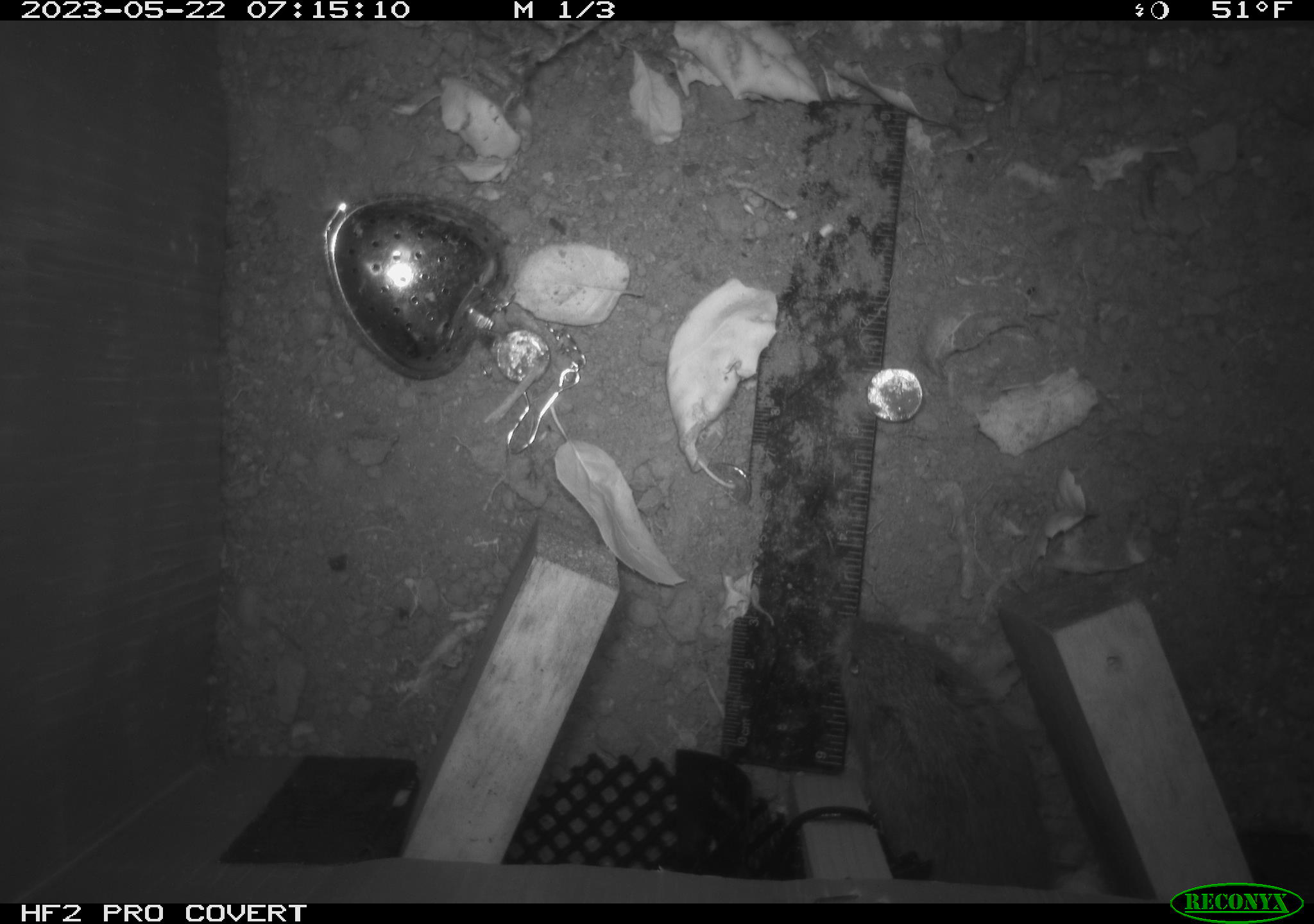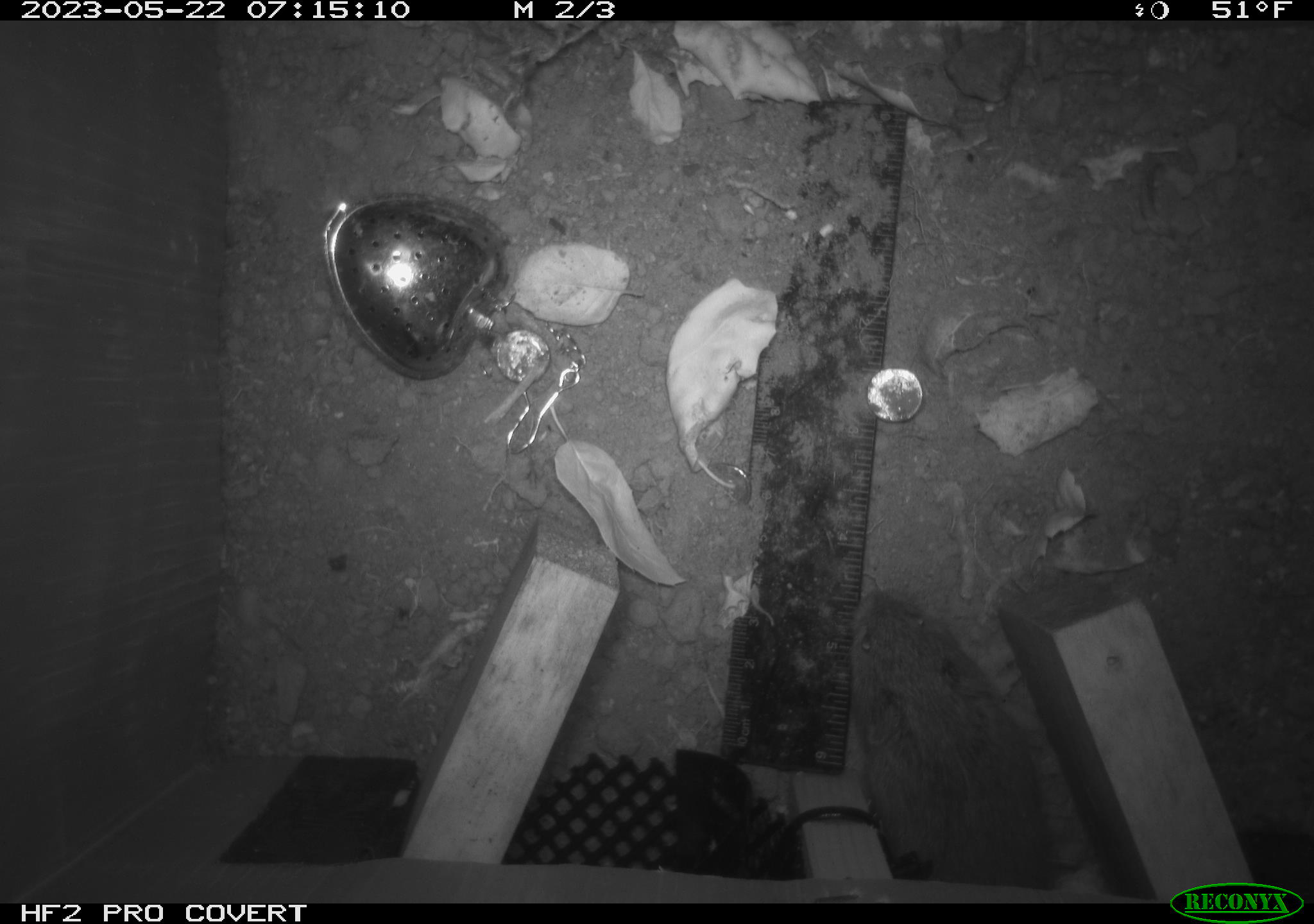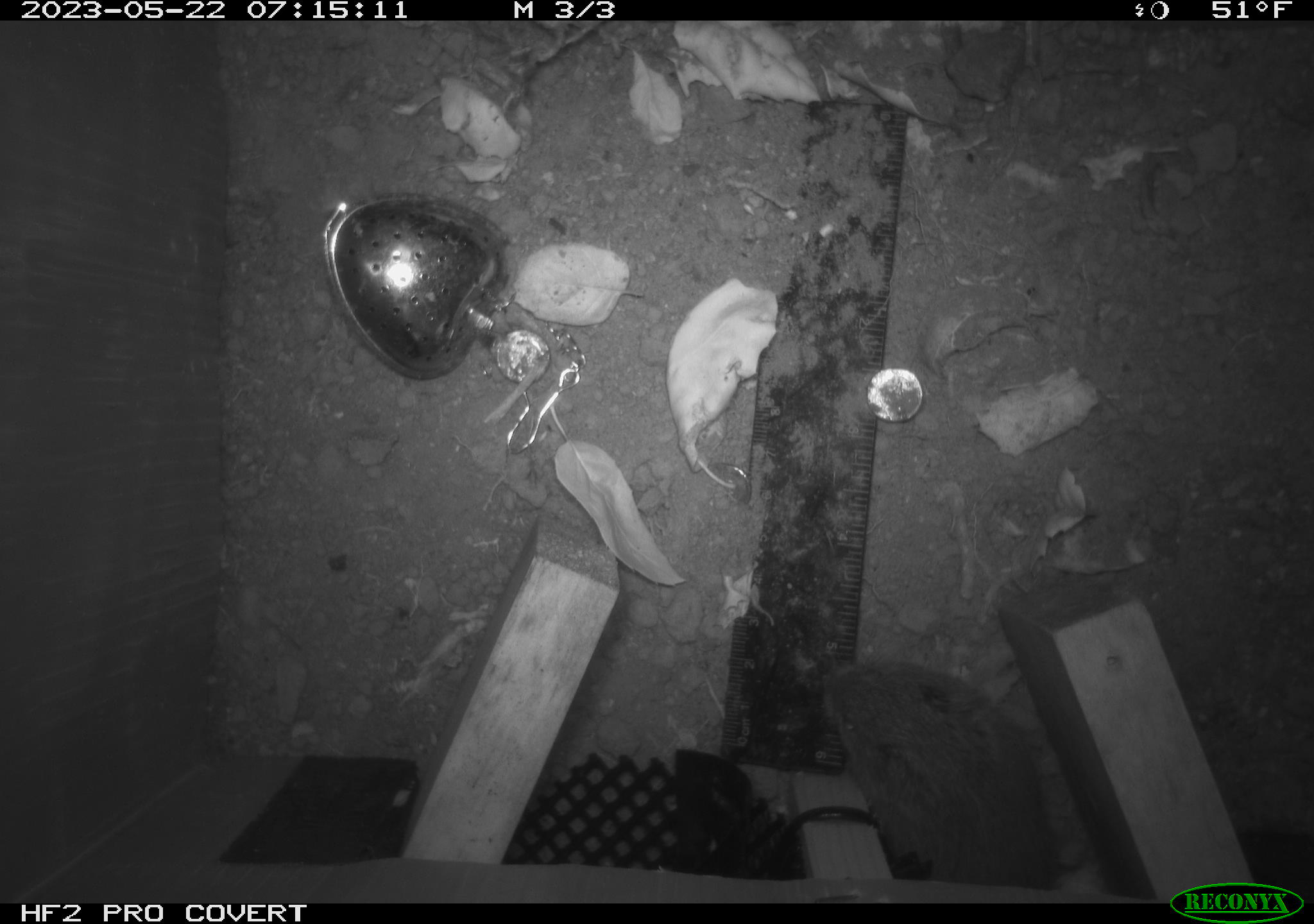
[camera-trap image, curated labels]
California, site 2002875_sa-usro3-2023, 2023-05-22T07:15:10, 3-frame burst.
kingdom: Animalia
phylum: Chordata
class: Mammalia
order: Rodentia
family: Cricetidae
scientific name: Arvicolinae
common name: voles, lemmings, and muskrats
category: arvicolinae subfamily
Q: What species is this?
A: Arvicolinae subfamily (voles, lemmings, and muskrats) (Arvicolinae).